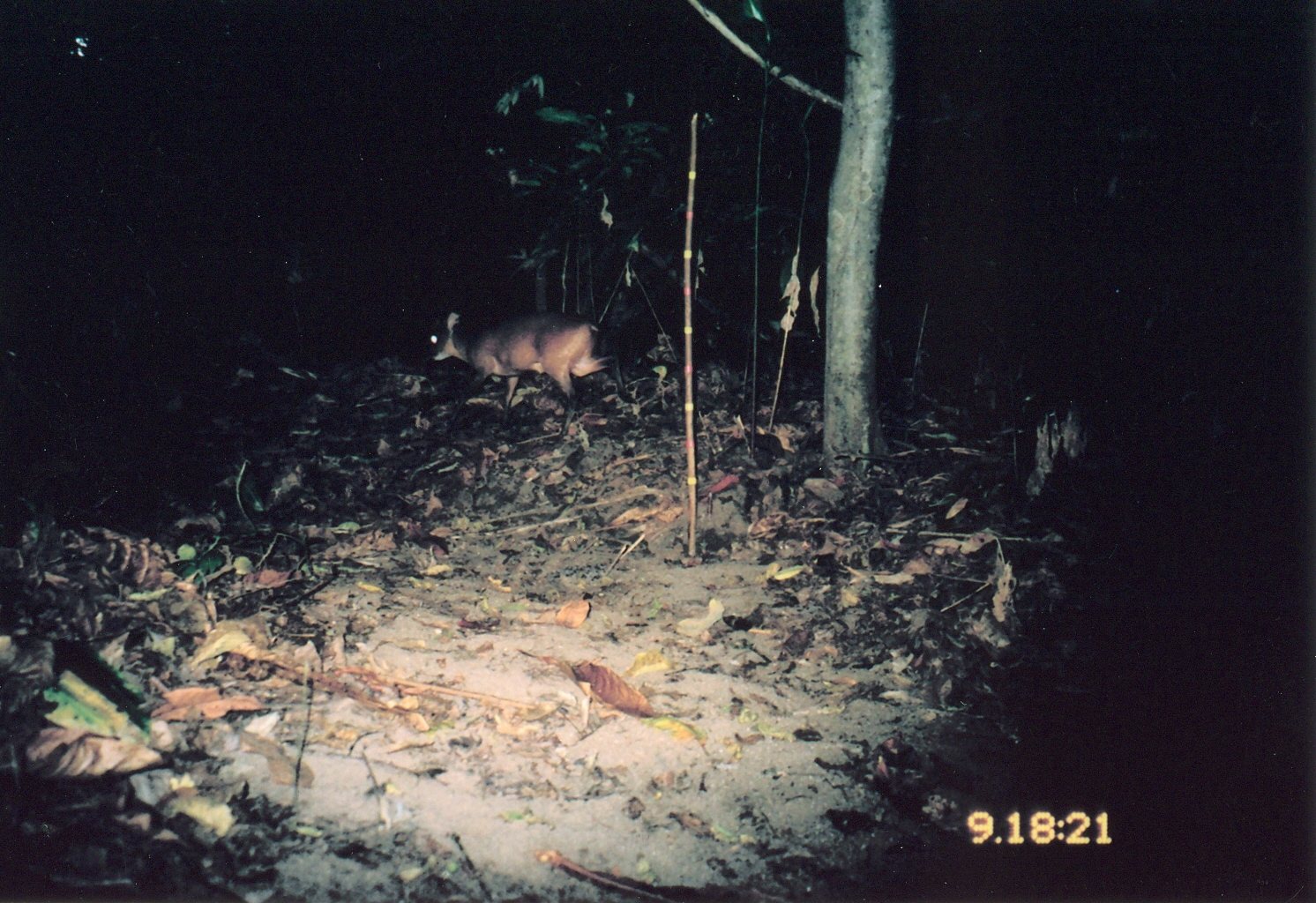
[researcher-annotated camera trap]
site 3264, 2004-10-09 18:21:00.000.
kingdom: Animalia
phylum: Chordata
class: Mammalia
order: Artiodactyla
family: Bovidae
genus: Cephalophus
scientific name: Cephalophus harveyi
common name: harvey's duiker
Cephalophus harveyi (harvey's duiker), count 1.